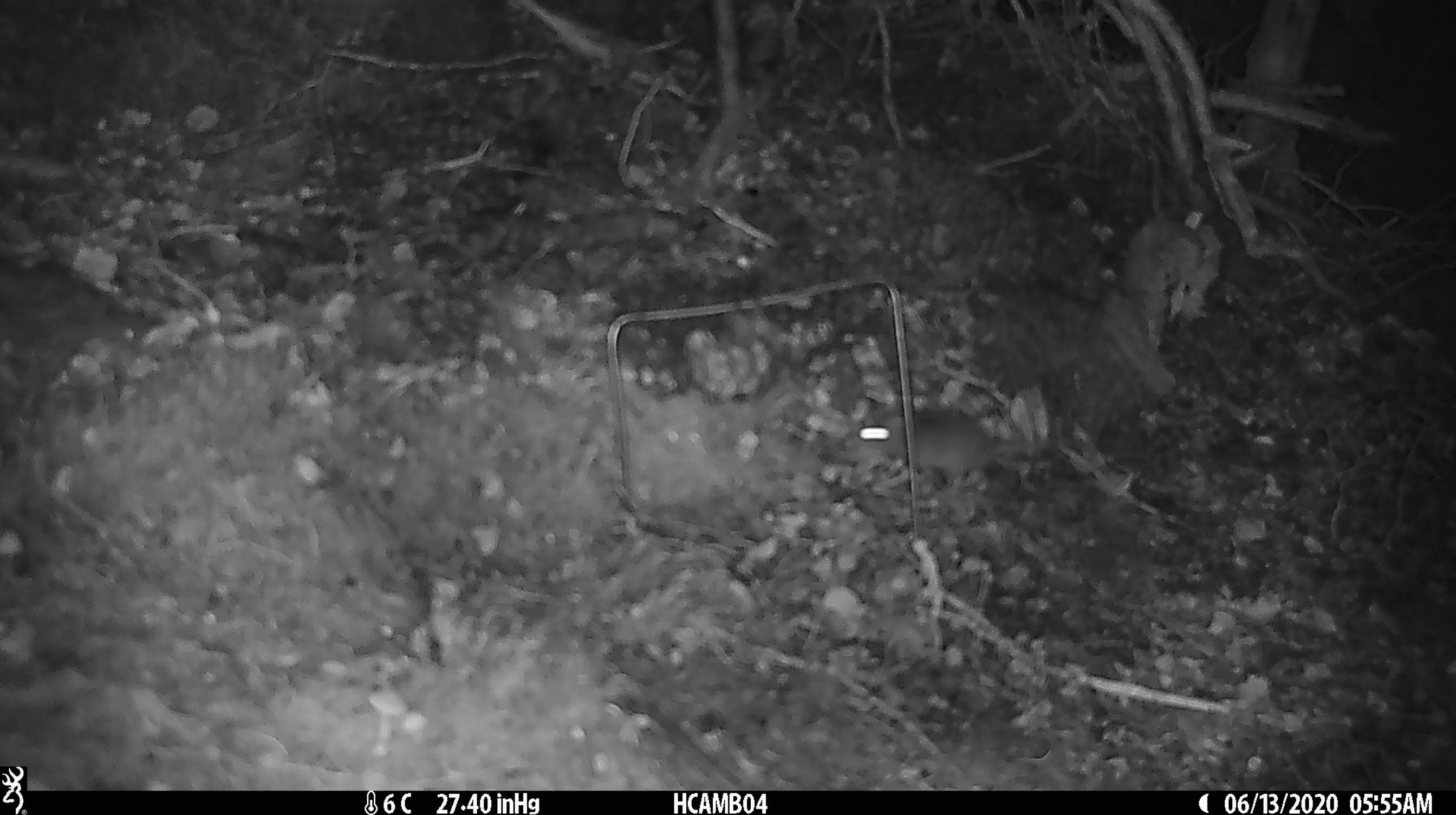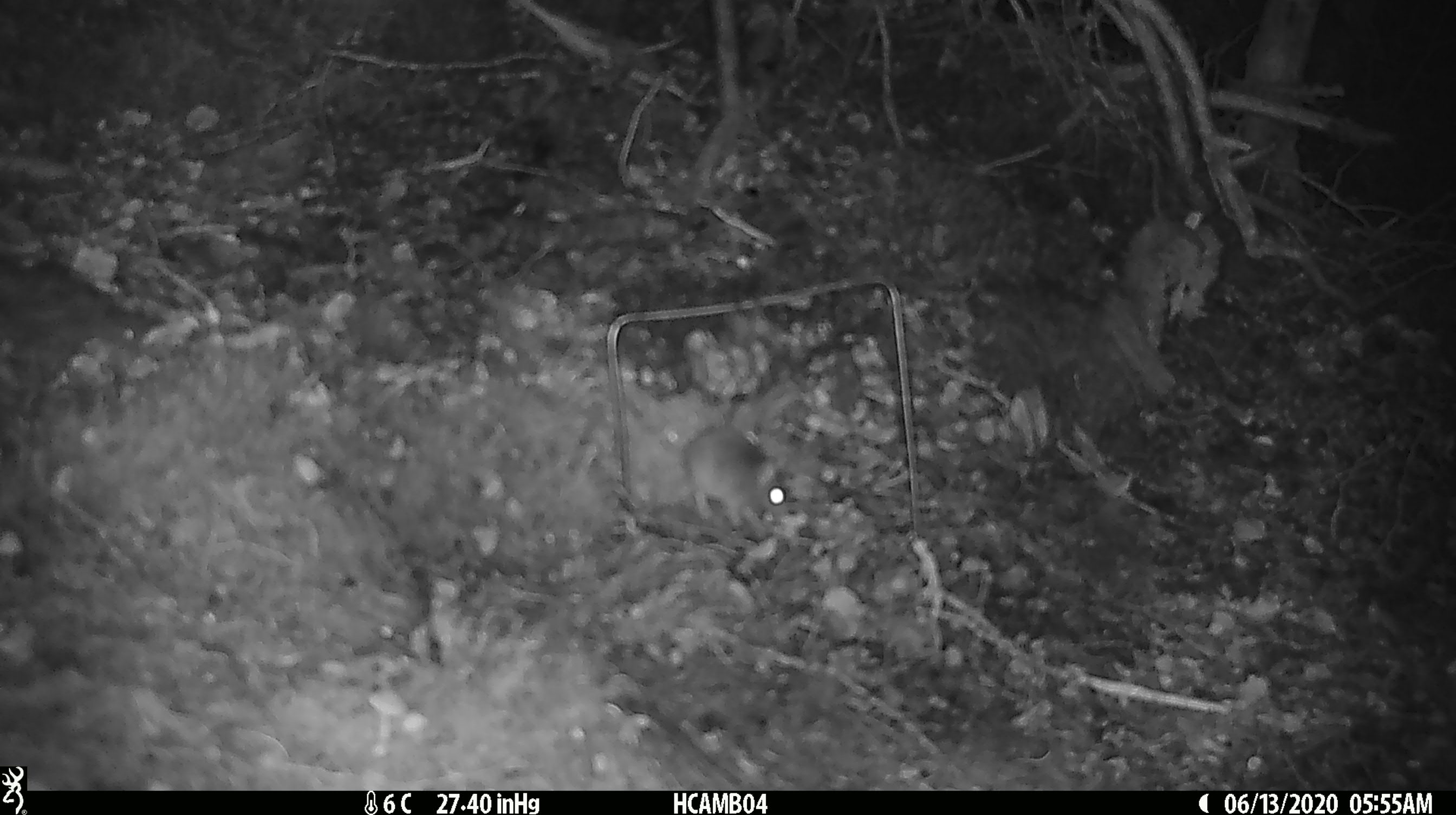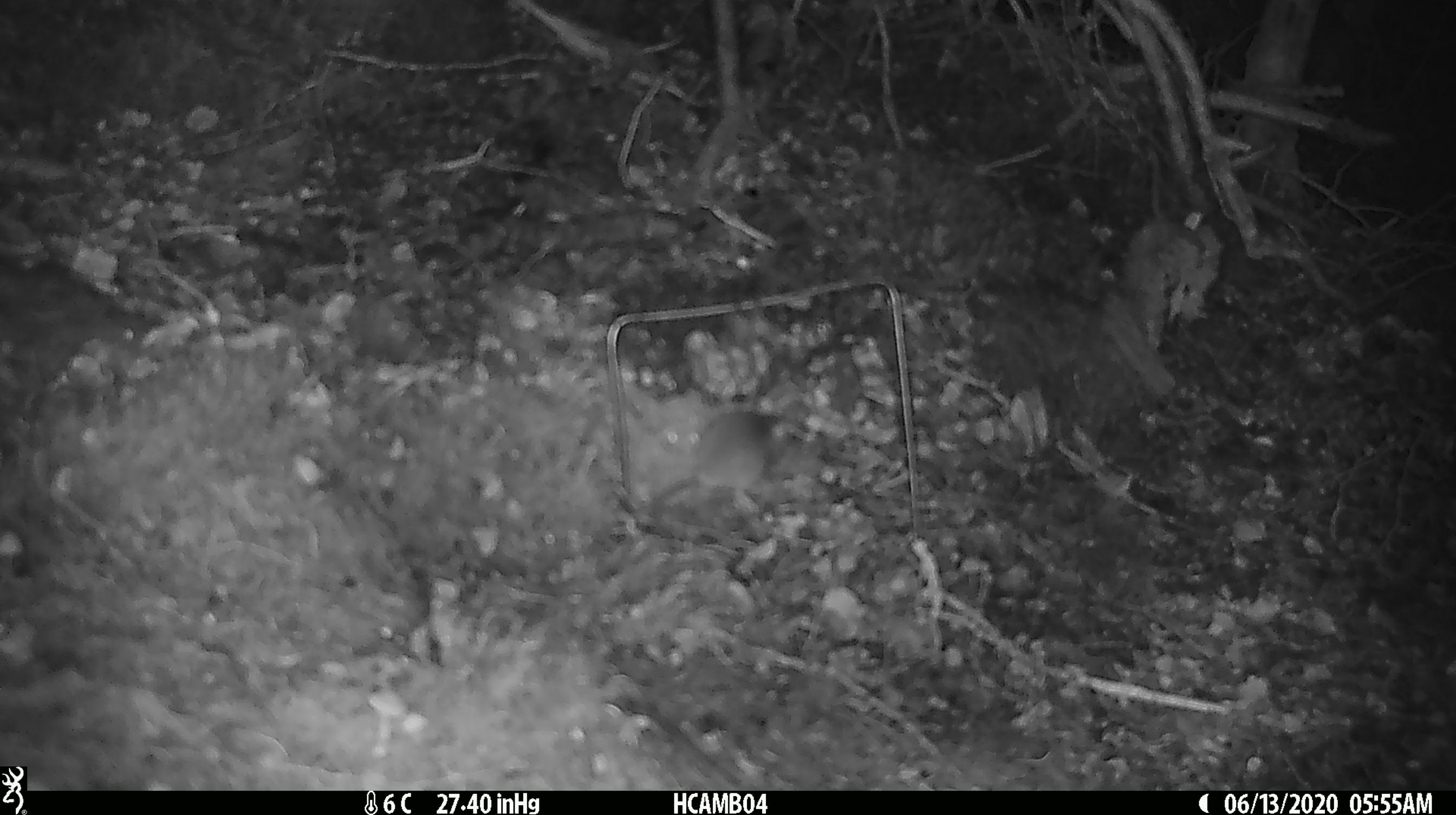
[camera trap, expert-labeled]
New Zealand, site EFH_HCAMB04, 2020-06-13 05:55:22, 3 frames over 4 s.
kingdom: Animalia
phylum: Chordata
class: Mammalia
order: Rodentia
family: Muridae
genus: Mus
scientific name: Mus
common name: mouse